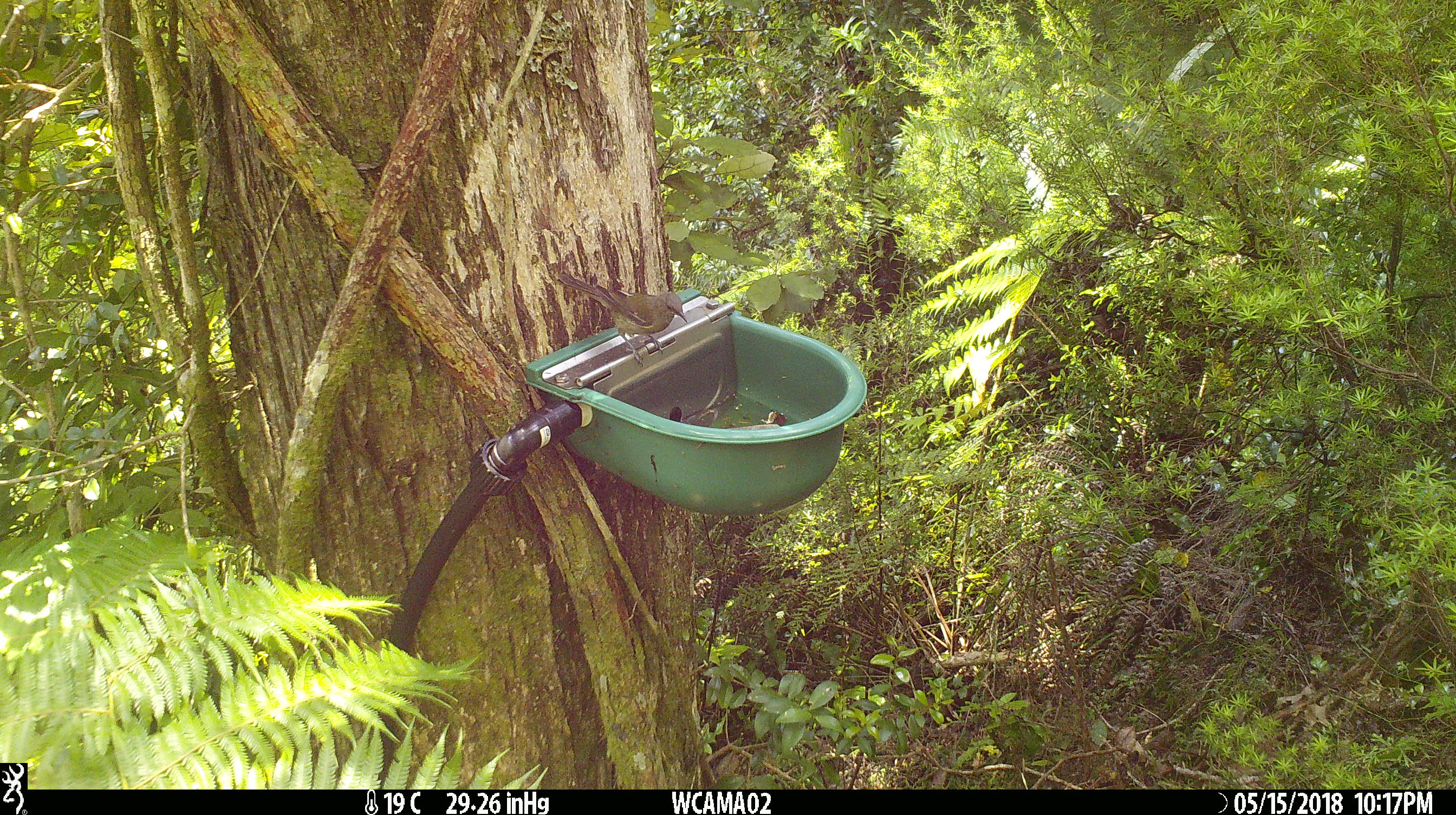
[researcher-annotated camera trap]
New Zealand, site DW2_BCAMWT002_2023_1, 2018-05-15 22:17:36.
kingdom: Animalia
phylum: Chordata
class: Aves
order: Passeriformes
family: Meliphagidae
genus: Anthornis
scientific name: Anthornis melanura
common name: new zealand bellbird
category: bellbird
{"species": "bellbird (new zealand bellbird) (Anthornis melanura)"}